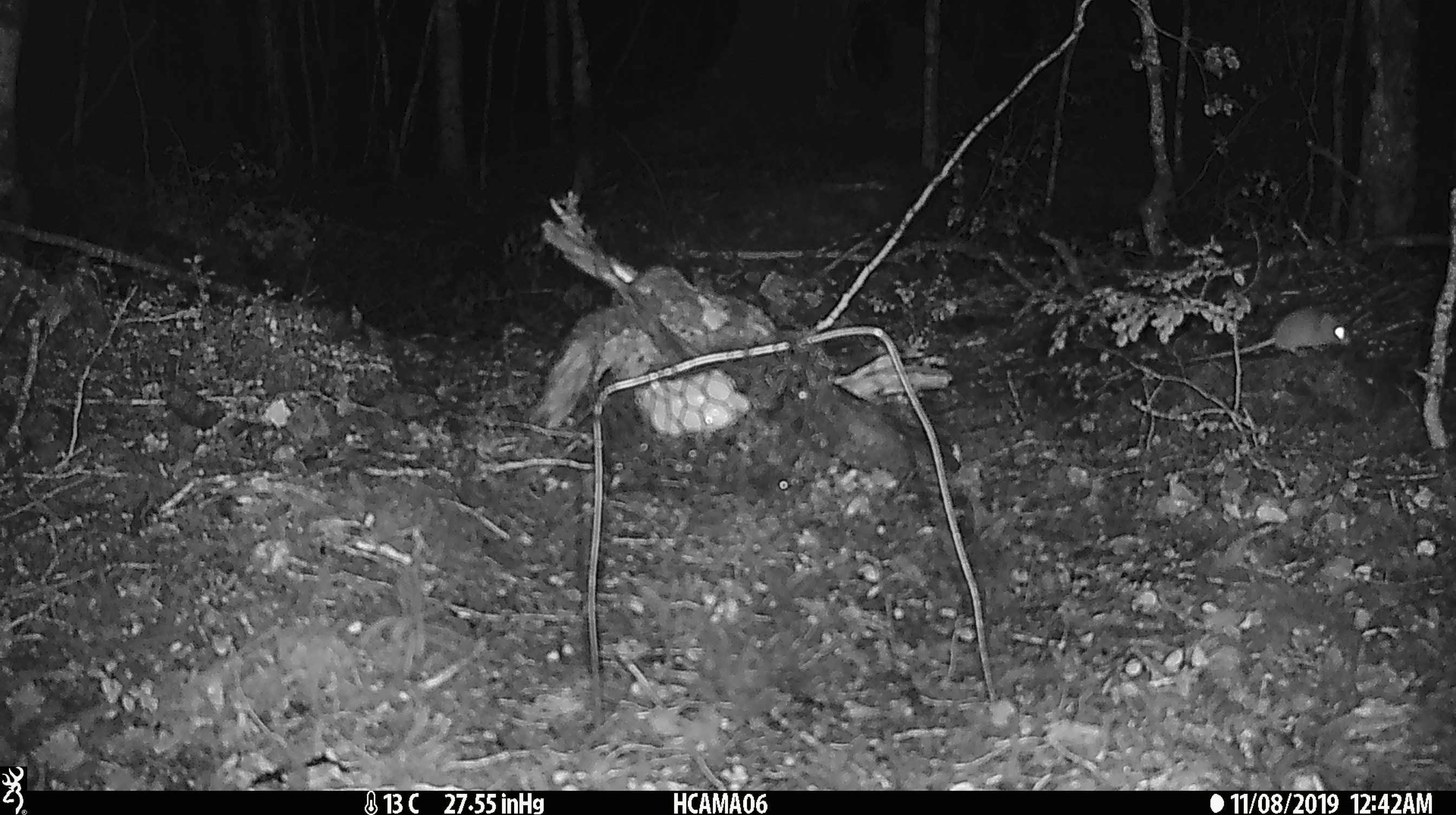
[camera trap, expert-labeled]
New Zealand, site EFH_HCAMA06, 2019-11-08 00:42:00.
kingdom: Animalia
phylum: Chordata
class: Mammalia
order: Rodentia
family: Muridae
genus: Mus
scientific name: Mus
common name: mouse